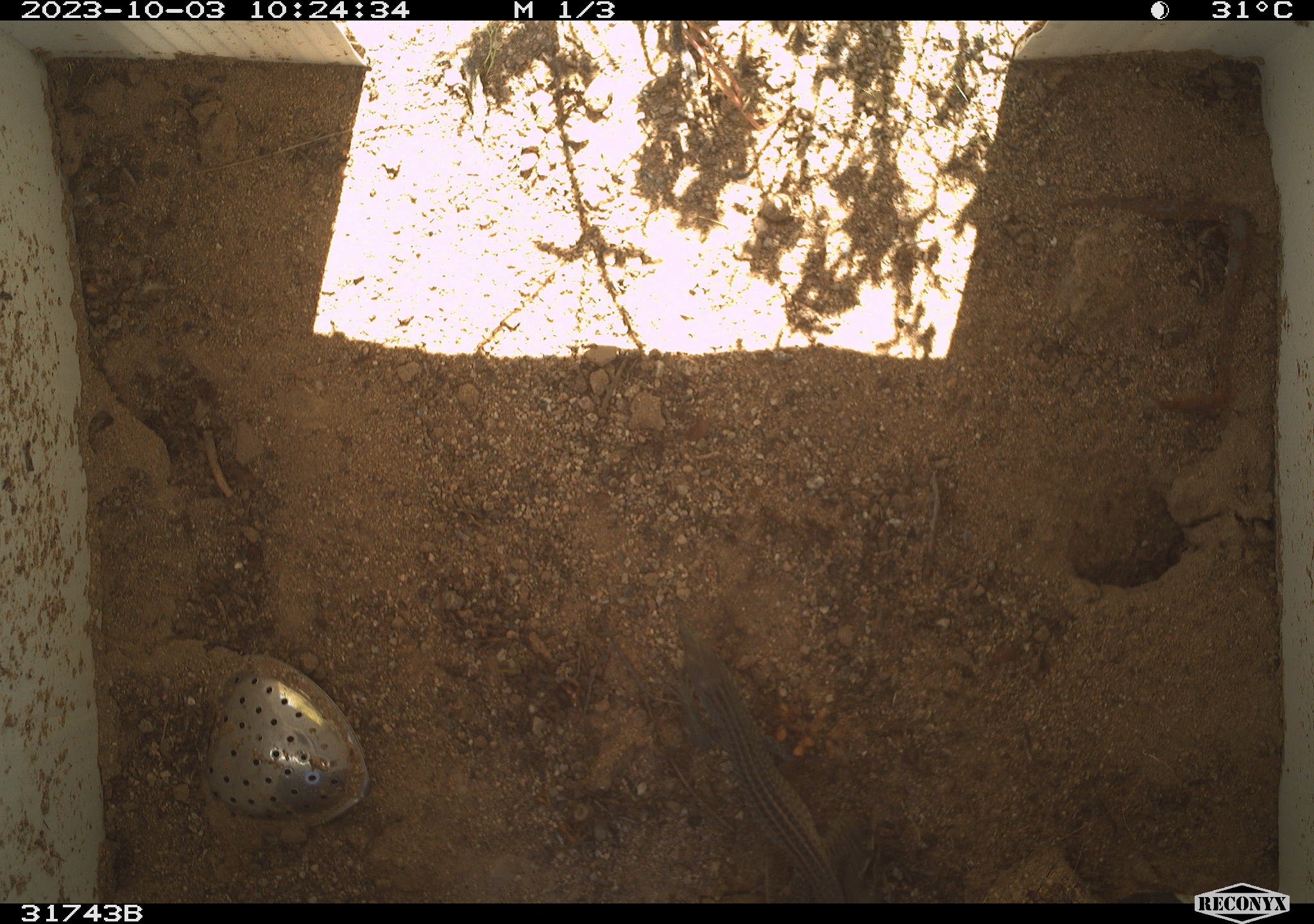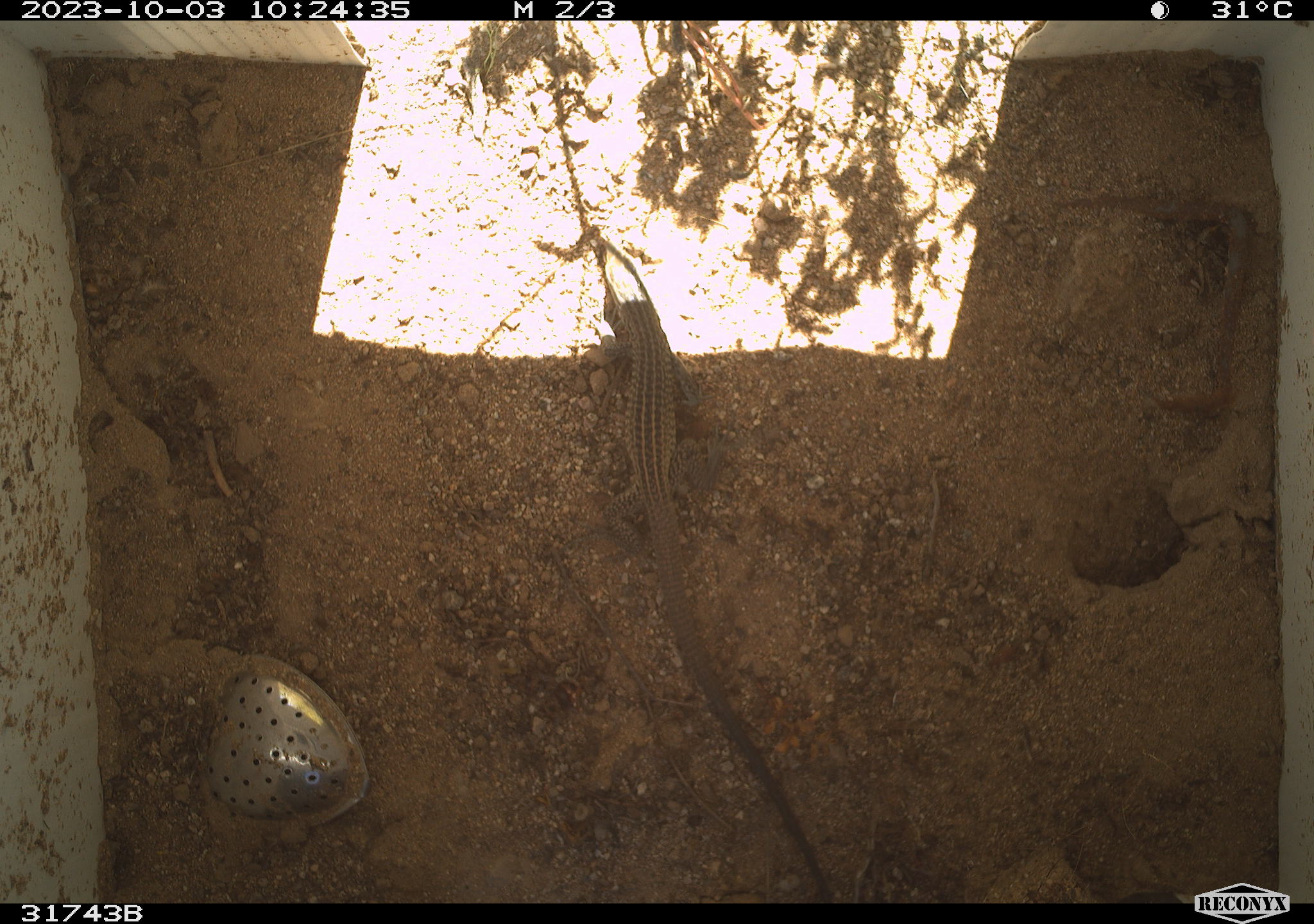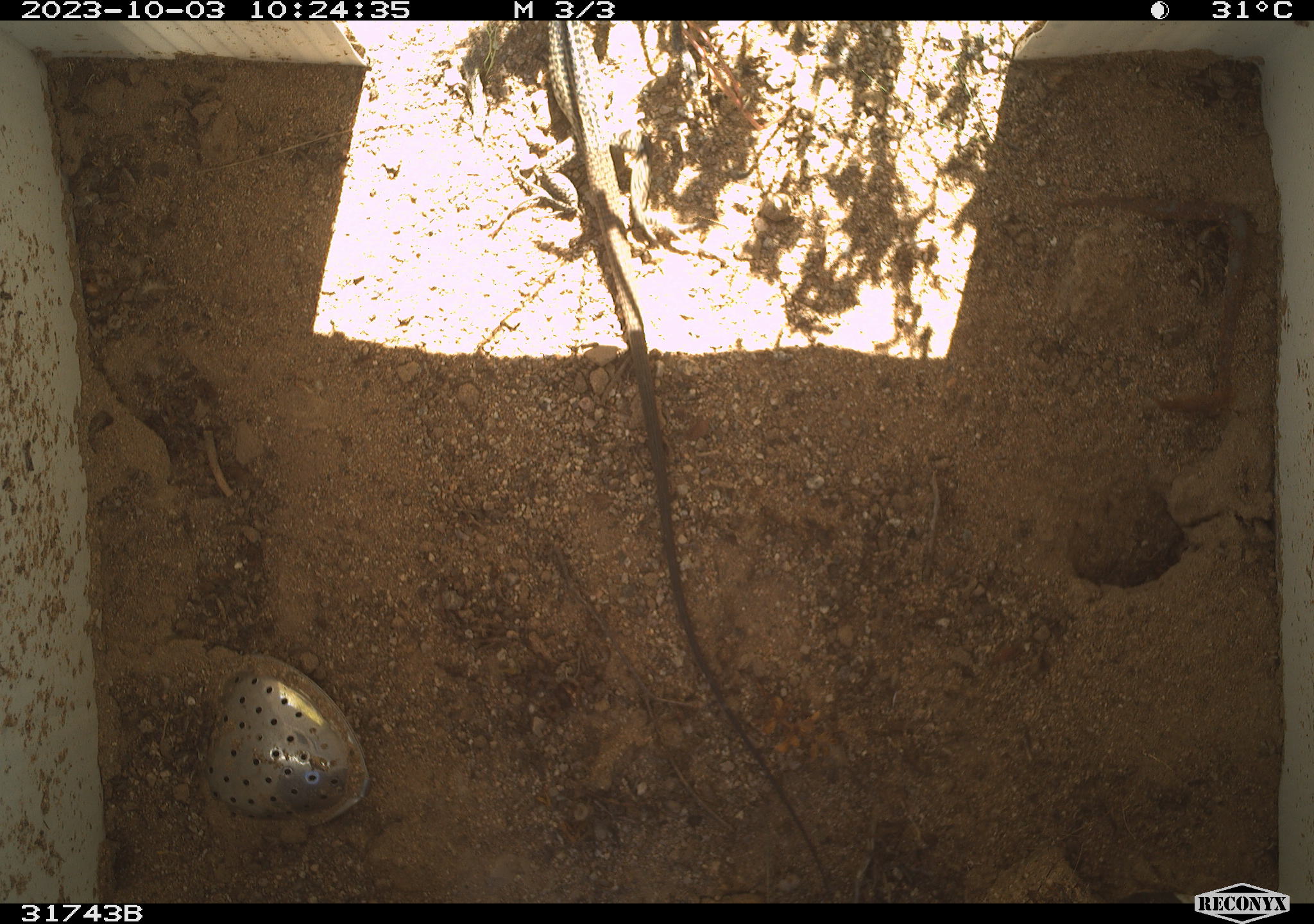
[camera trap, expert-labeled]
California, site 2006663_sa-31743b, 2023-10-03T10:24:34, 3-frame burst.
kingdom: Animalia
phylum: Chordata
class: Reptilia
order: Squamata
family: Teiidae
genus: Aspidoscelis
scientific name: Aspidoscelis tigris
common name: western whiptail